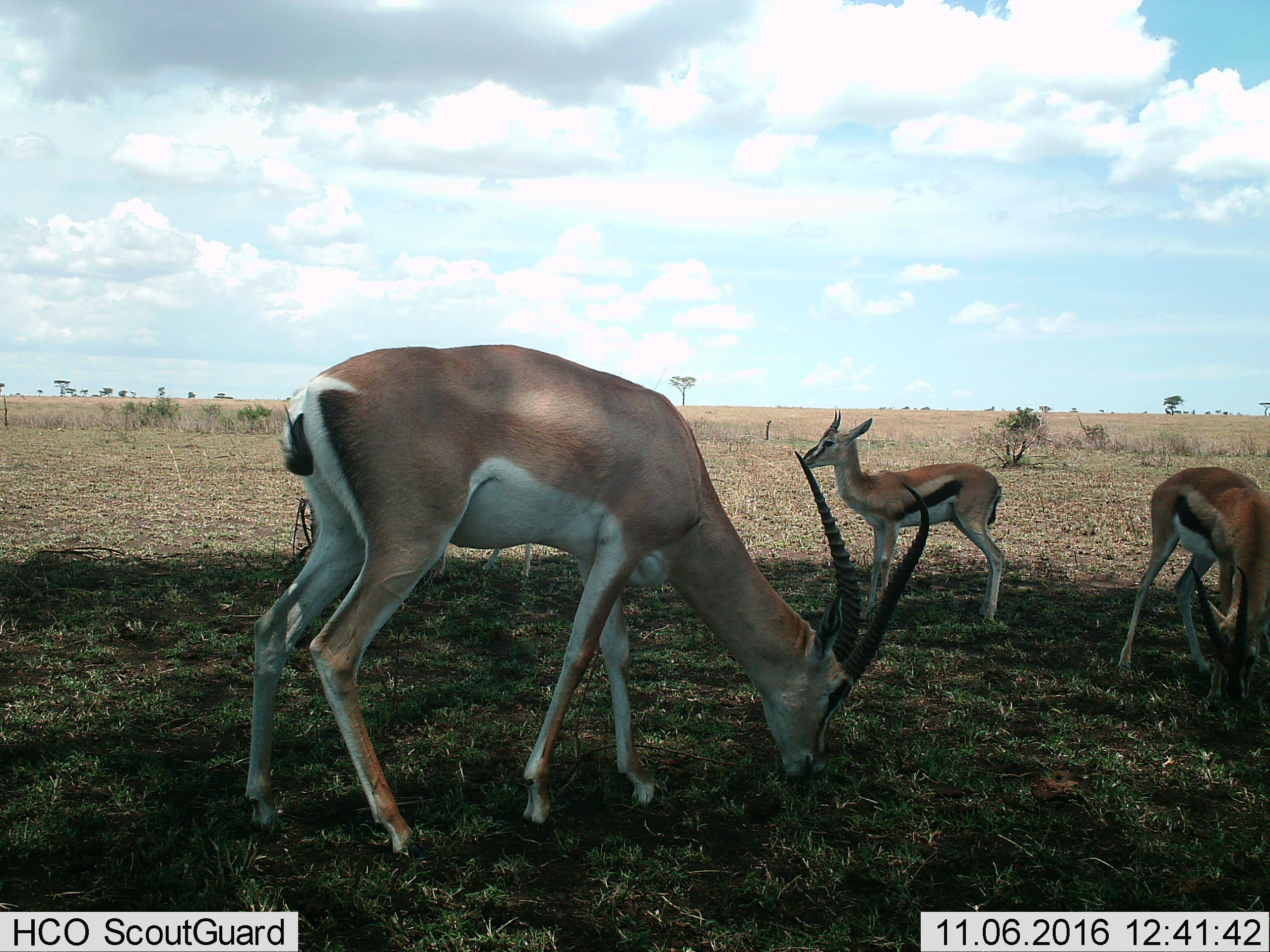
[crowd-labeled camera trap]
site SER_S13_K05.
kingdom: Animalia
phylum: Chordata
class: Mammalia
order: Artiodactyla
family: Bovidae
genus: Eudorcas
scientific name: Eudorcas thomsonii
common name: thomson's gazelle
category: gazellethomsons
Gazellethomsons (thomson's gazelle) (Eudorcas thomsonii), count 3. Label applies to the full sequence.